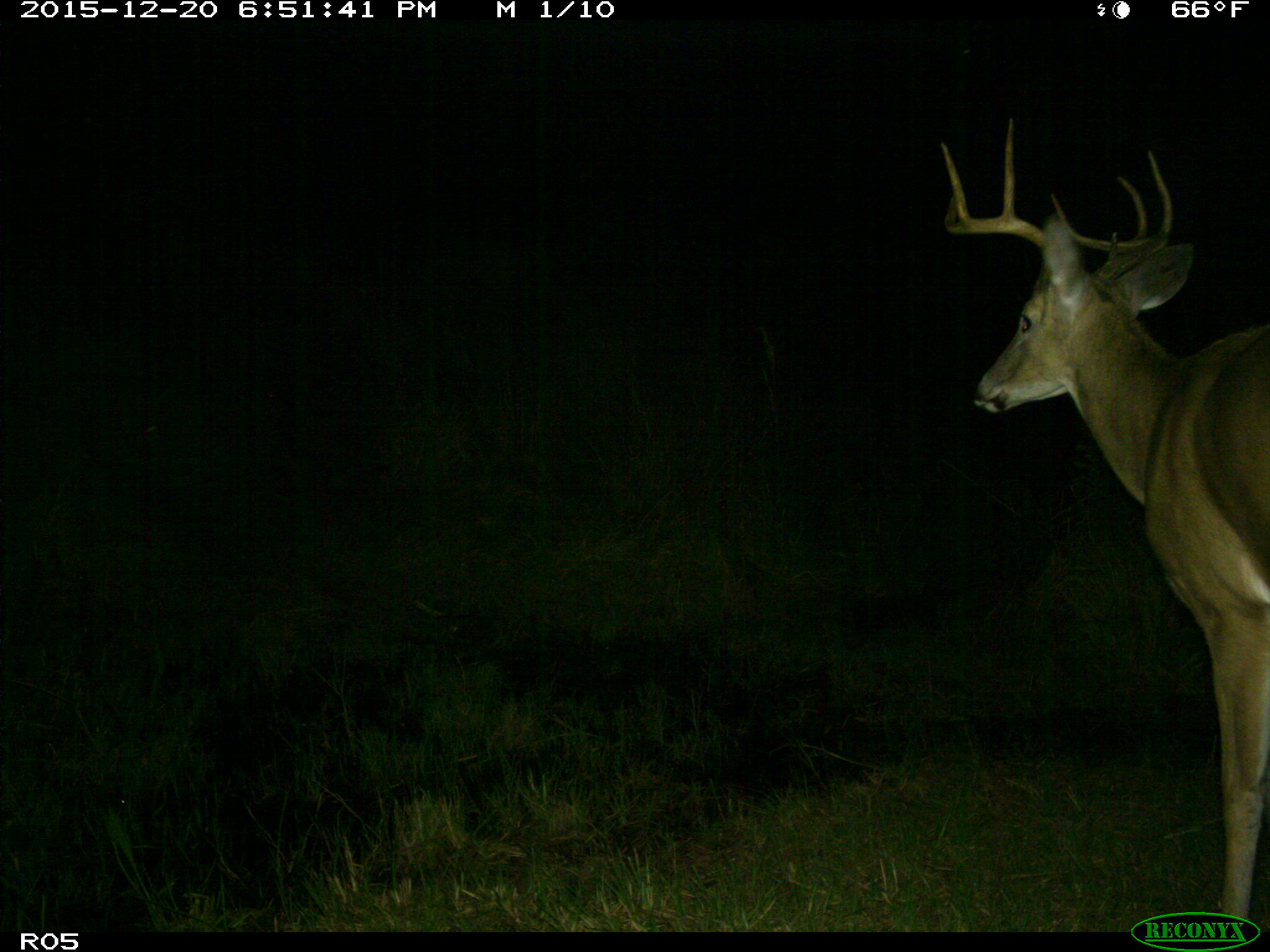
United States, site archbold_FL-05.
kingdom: Animalia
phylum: Chordata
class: Mammalia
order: Artiodactyla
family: Cervidae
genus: Odocoileus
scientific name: Odocoileus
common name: deer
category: unidentified deer